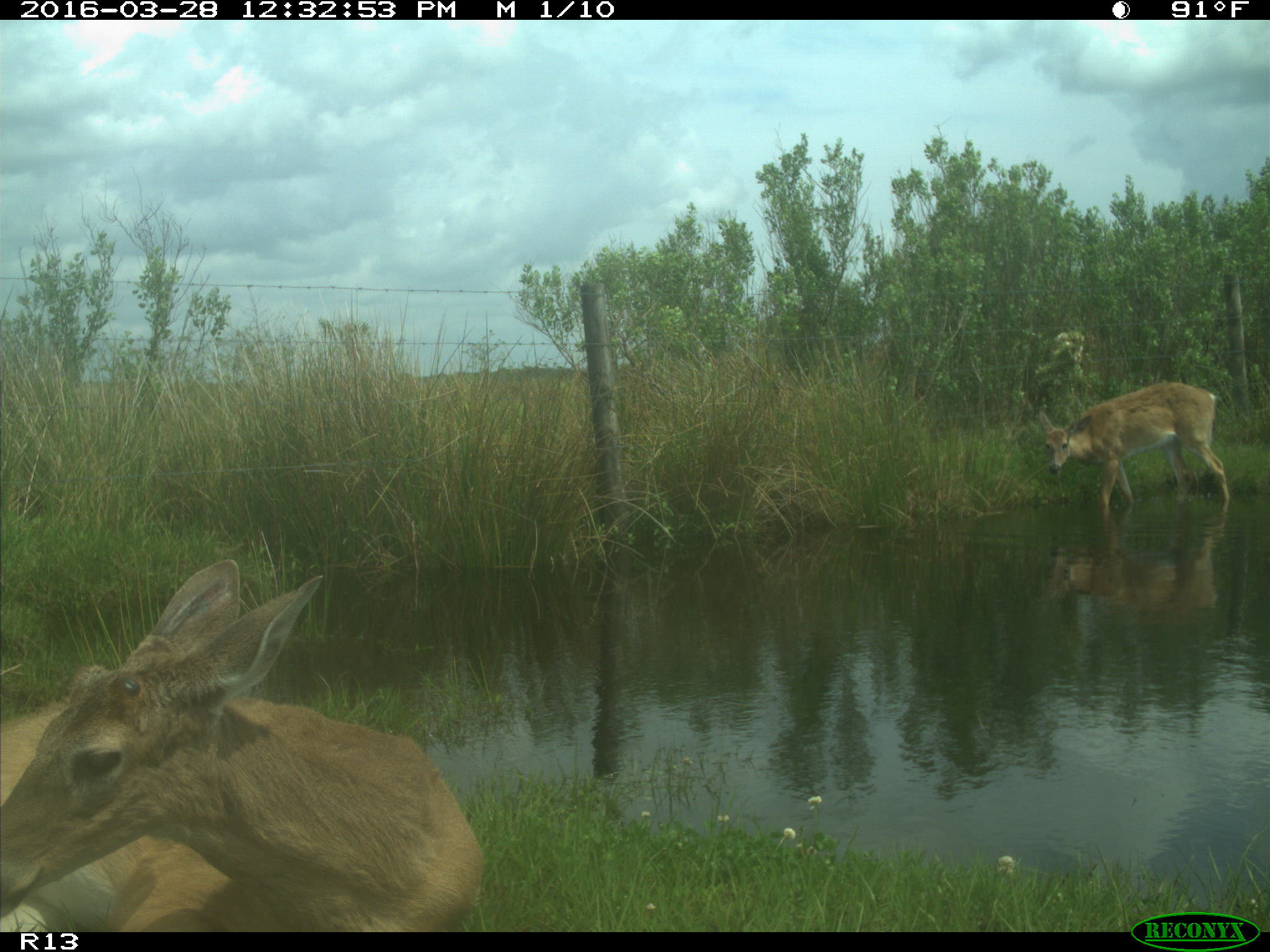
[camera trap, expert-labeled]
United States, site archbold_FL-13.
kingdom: Animalia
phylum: Chordata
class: Mammalia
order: Artiodactyla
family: Cervidae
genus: Odocoileus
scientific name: Odocoileus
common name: deer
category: unidentified deer